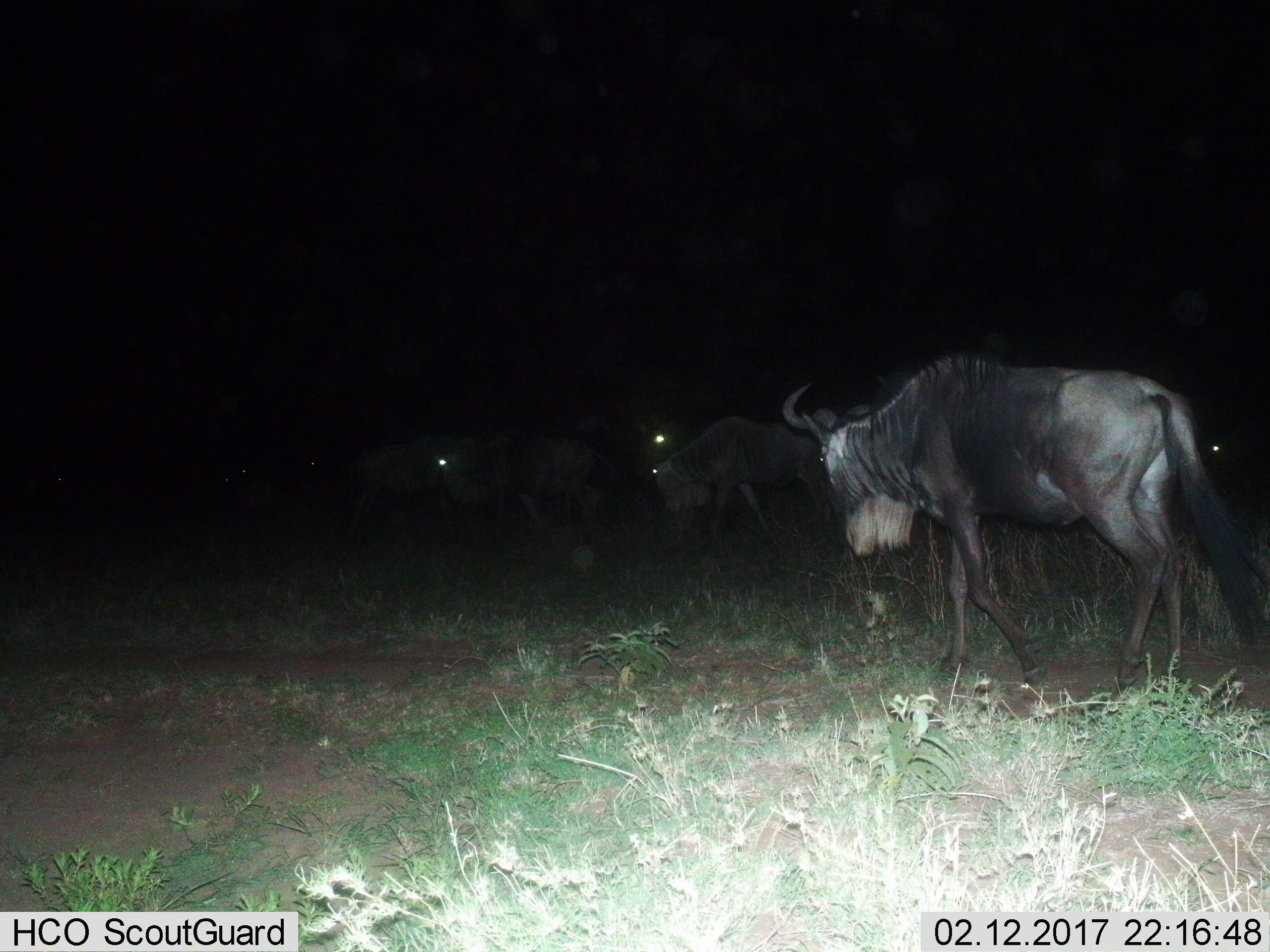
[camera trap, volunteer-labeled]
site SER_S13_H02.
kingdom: Animalia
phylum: Chordata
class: Mammalia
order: Artiodactyla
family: Bovidae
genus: Connochaetes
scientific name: Connochaetes taurinus taurinus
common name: blue wildebeest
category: wildebeestblue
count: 5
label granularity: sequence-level